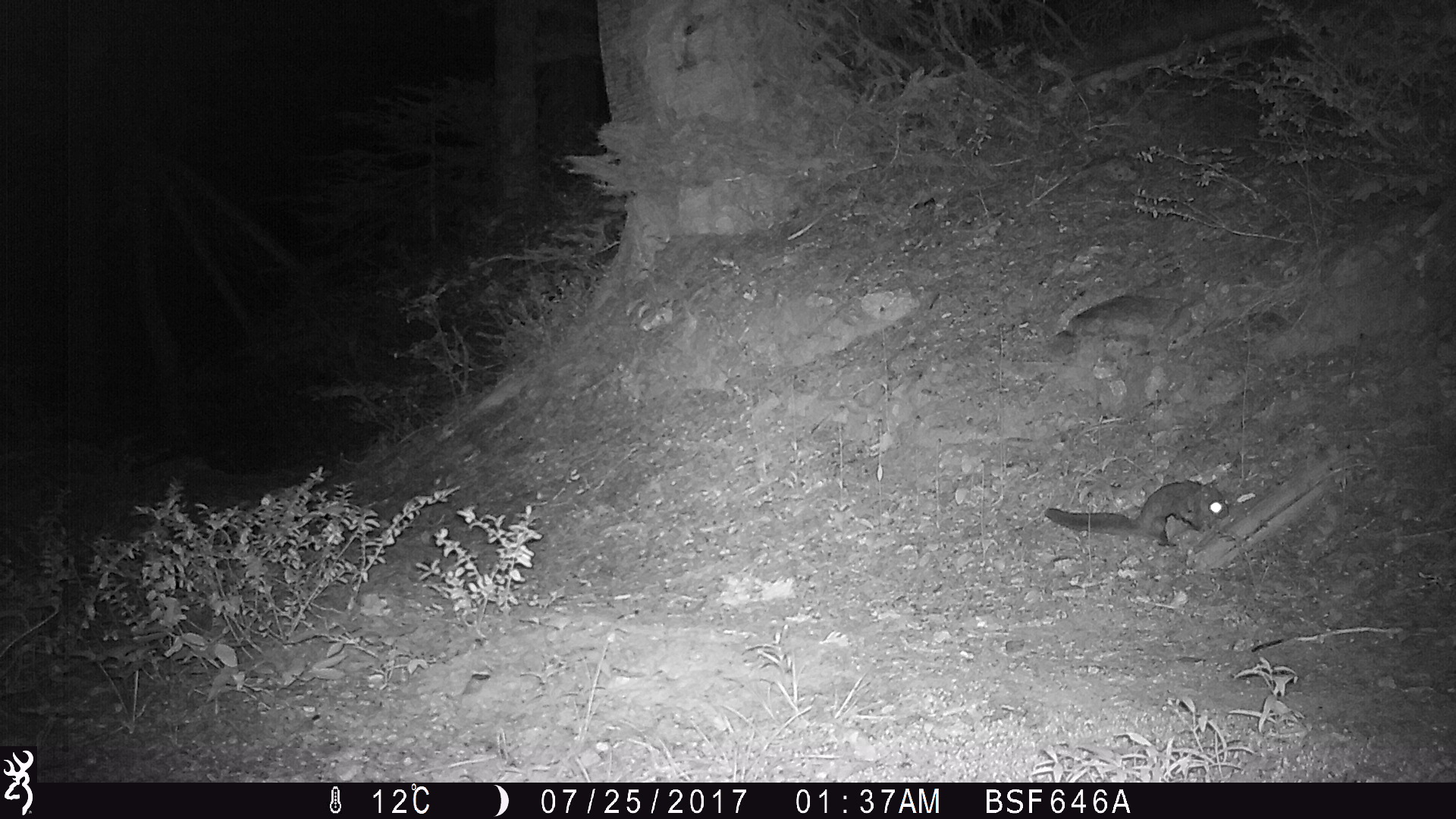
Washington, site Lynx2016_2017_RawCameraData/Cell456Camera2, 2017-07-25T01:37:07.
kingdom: Animalia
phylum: Chordata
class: Mammalia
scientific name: Mammalia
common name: small mammal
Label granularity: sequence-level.